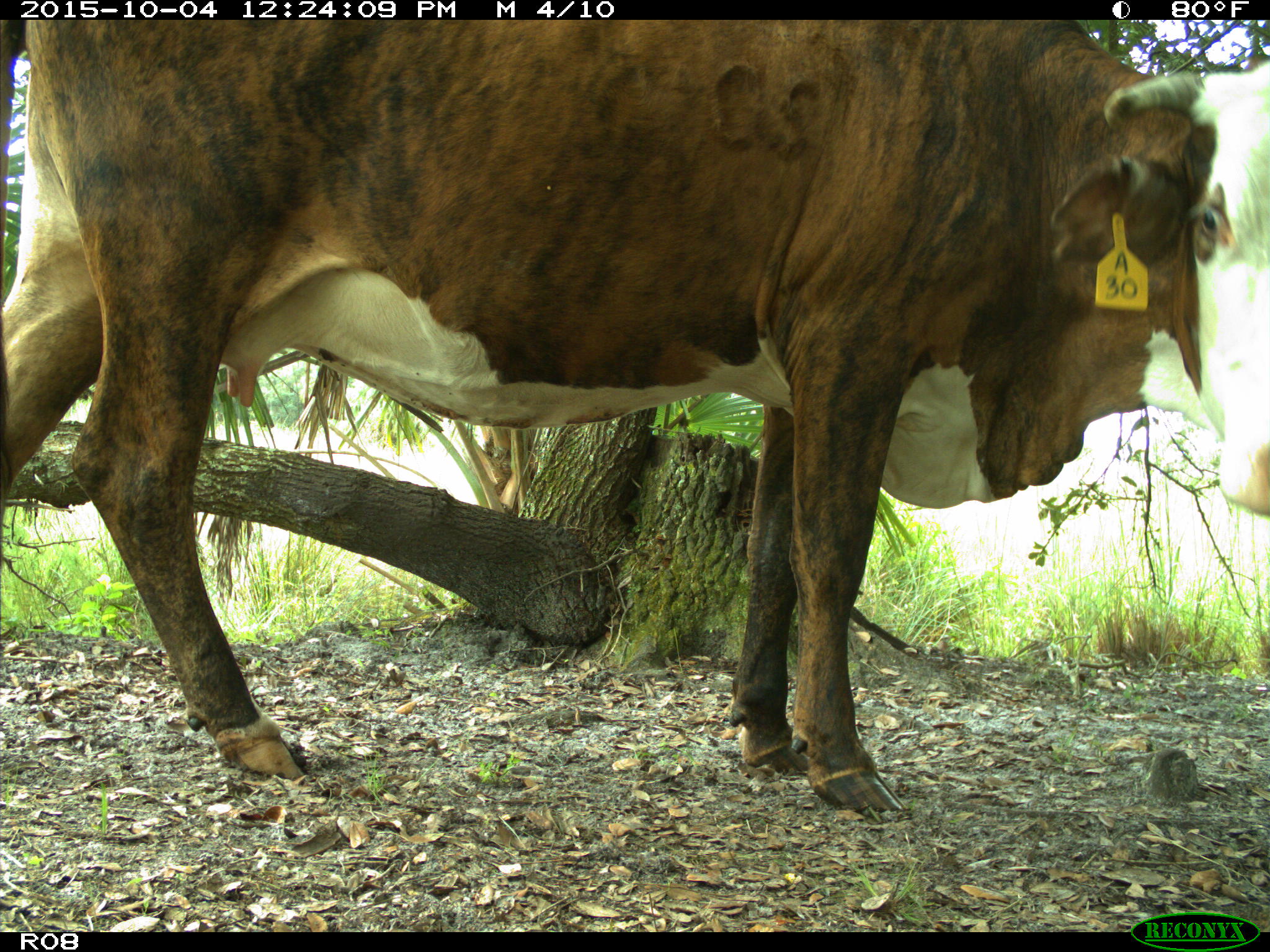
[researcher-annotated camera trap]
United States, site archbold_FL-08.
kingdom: Animalia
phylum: Chordata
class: Mammalia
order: Artiodactyla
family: Bovidae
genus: Bos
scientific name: Bos taurus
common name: domestic cow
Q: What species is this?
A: Bos taurus (domestic cow).